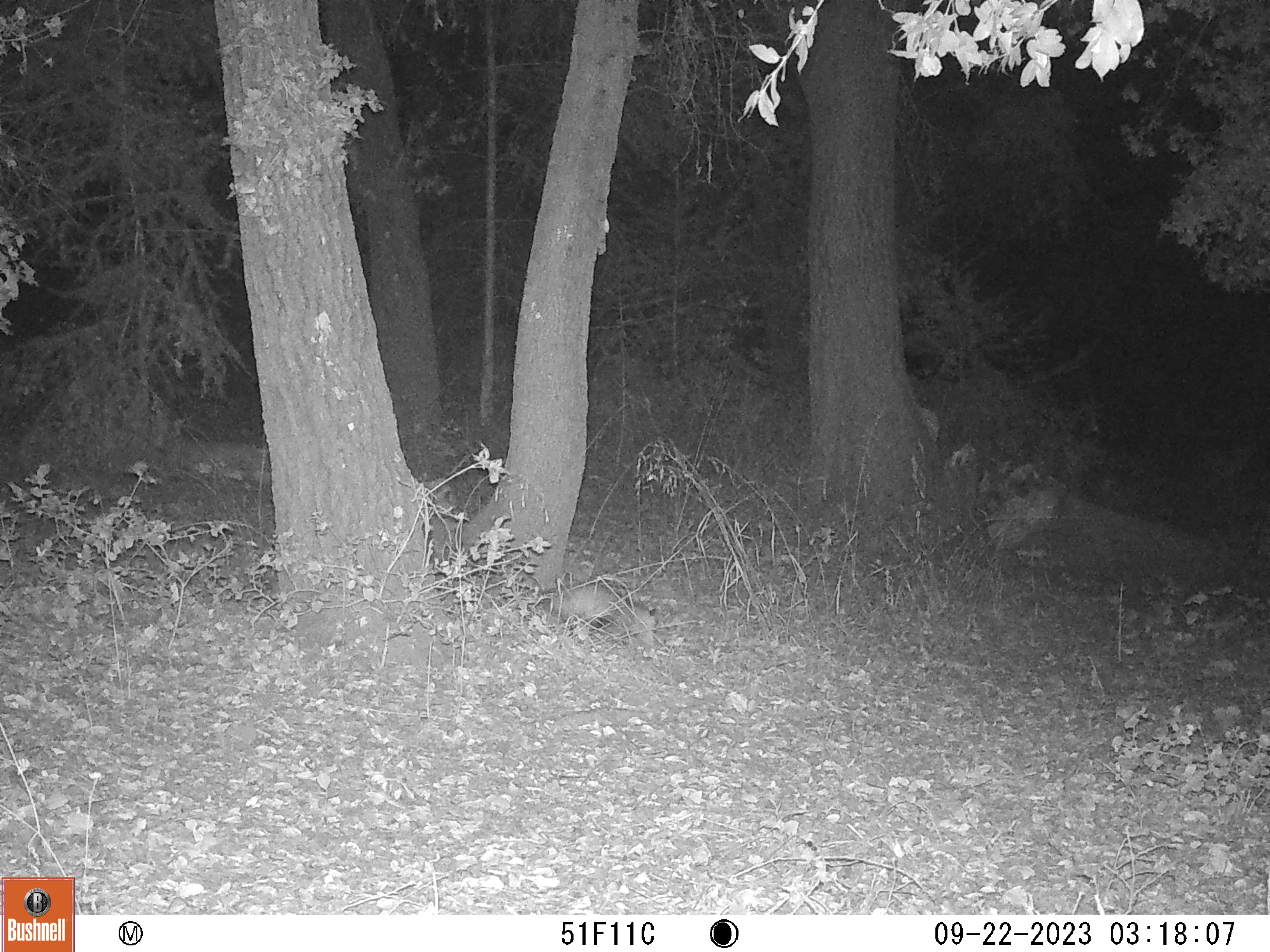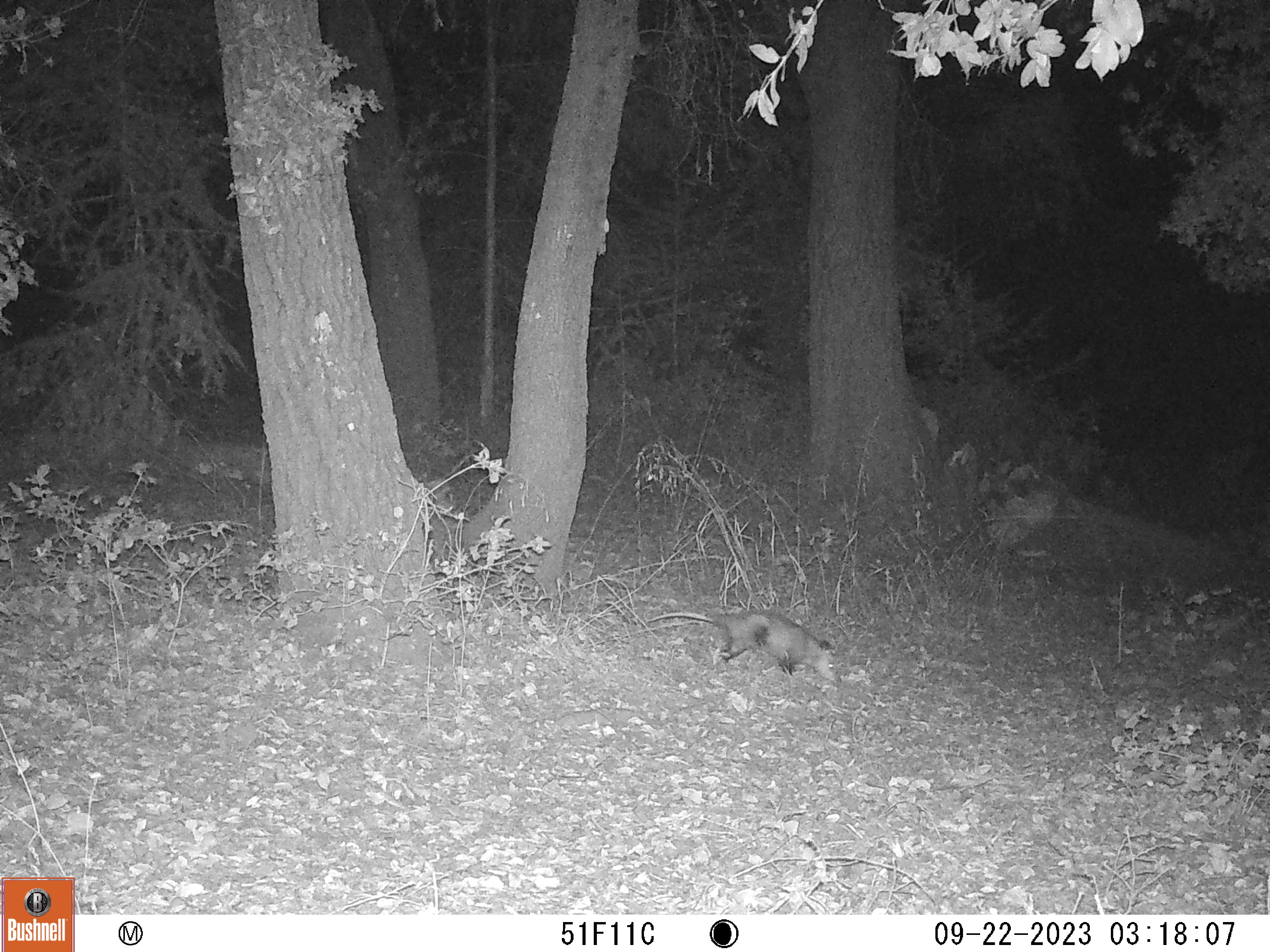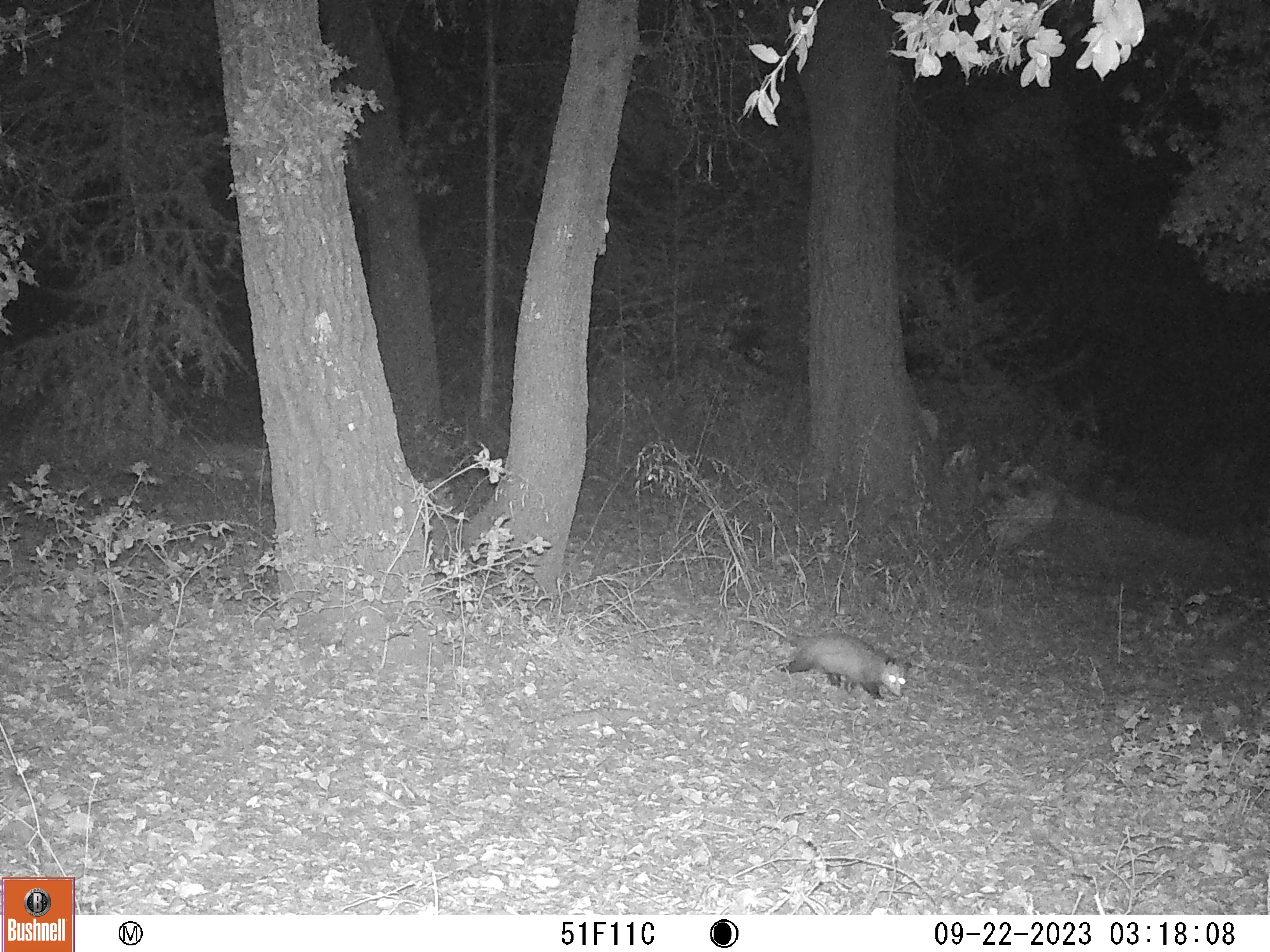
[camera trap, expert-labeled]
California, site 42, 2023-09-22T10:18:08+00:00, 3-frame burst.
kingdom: Animalia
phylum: Chordata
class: Mammalia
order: Didelphimorphia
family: Didelphidae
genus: Didelphis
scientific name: Didelphis virginiana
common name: virginia opossum